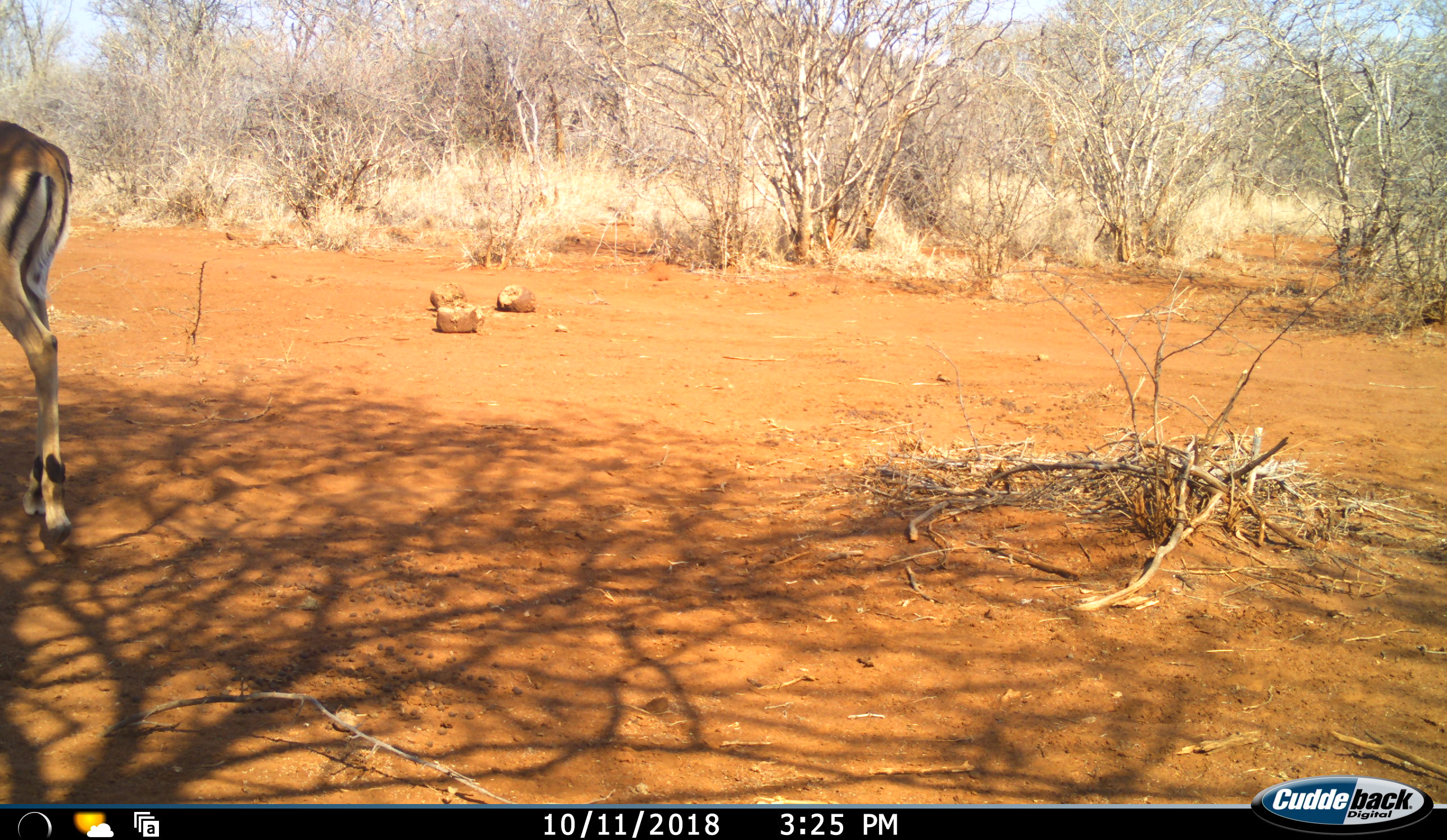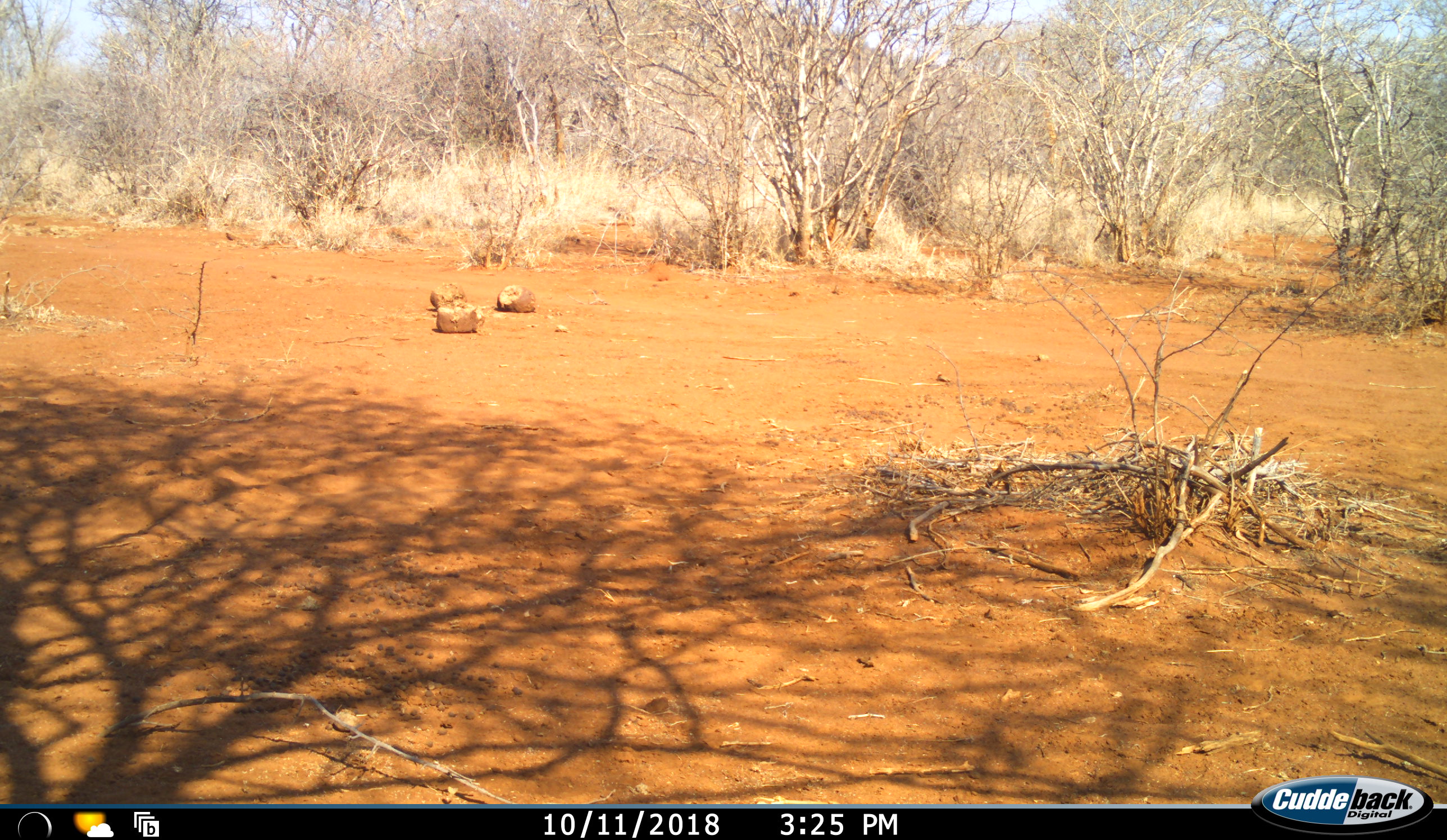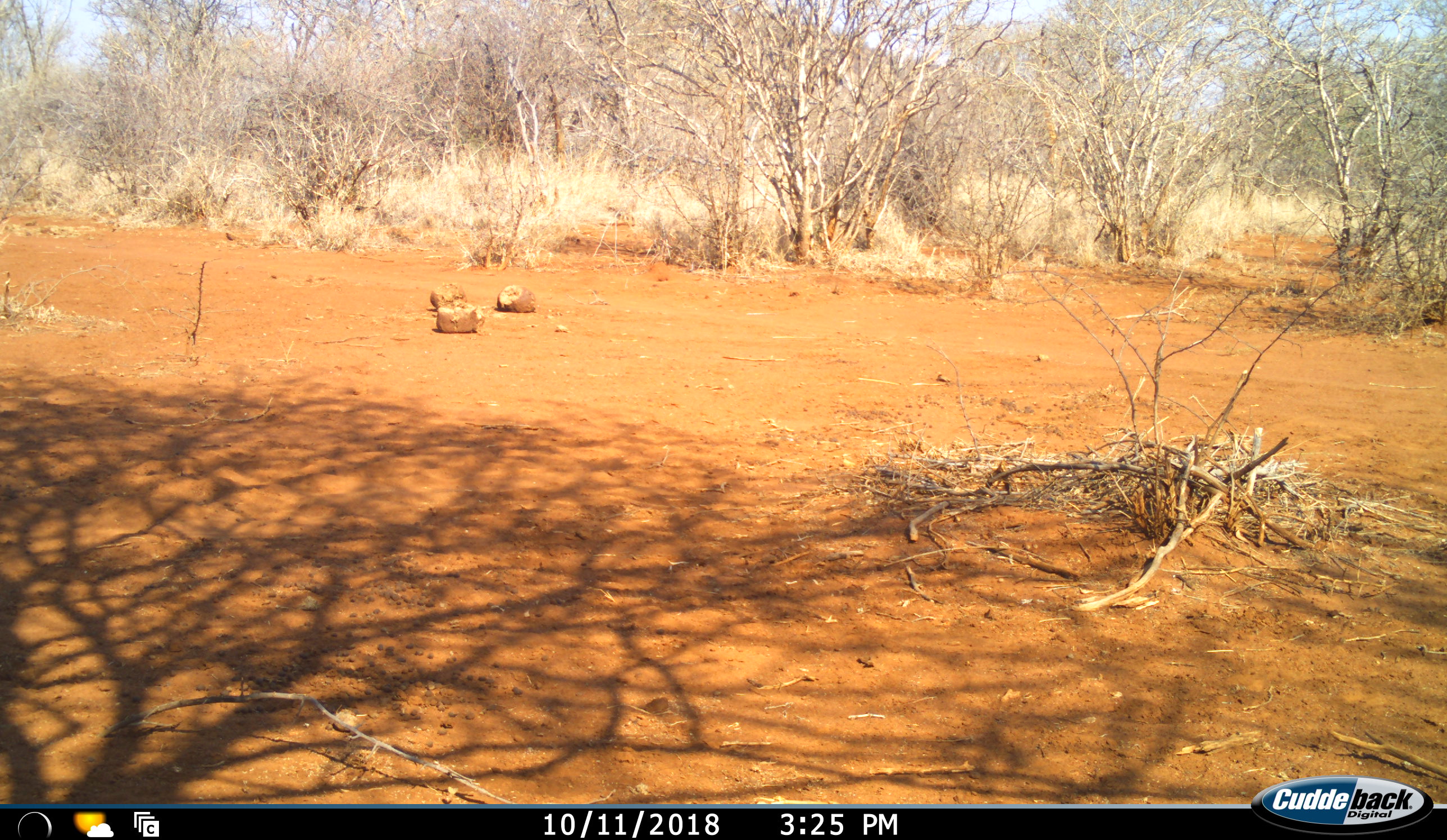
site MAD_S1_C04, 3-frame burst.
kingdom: Animalia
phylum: Chordata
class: Mammalia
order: Artiodactyla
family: Bovidae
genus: Aepyceros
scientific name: Aepyceros melampus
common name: impala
Impala (Aepyceros melampus), count 1. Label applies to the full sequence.